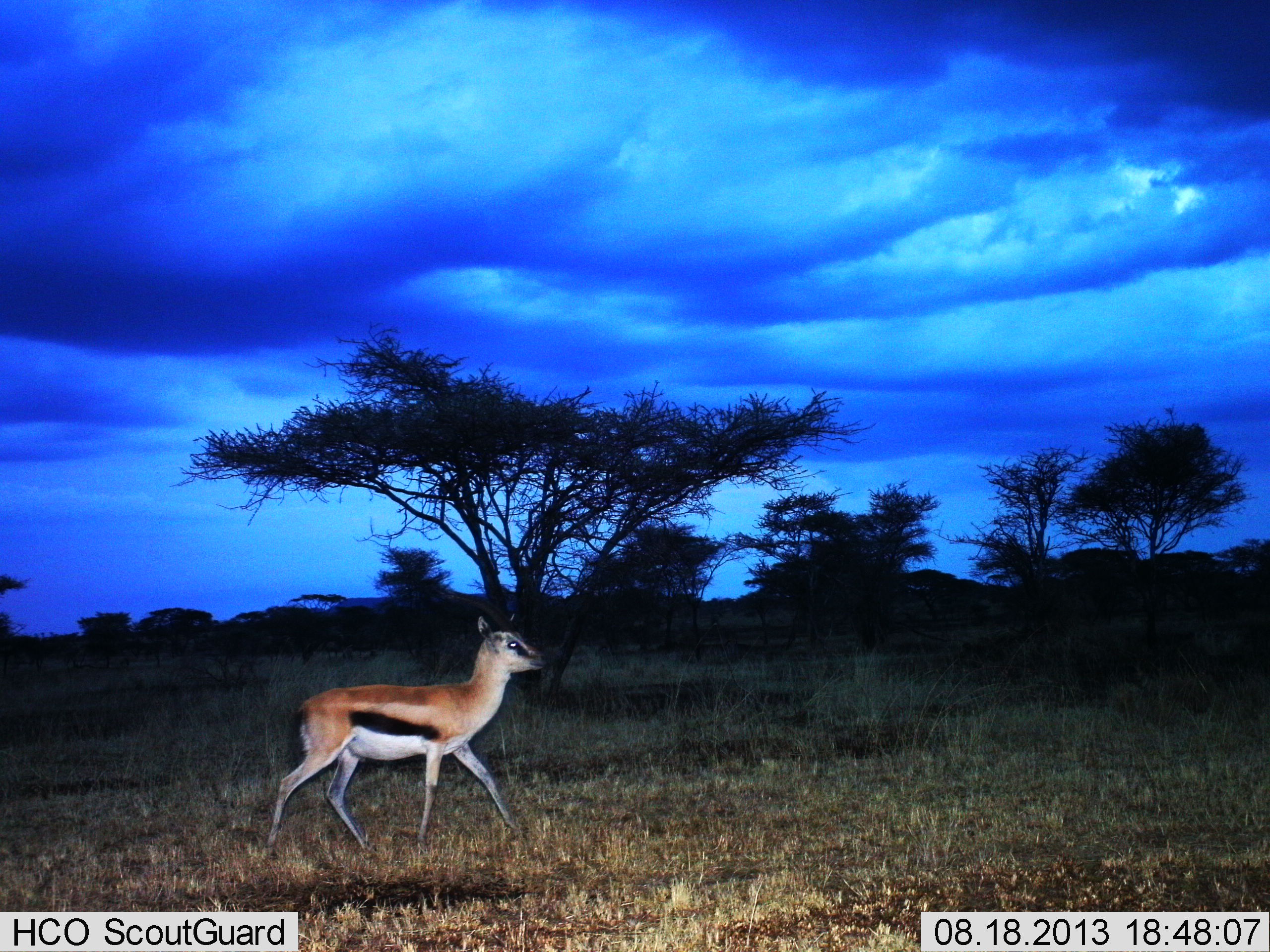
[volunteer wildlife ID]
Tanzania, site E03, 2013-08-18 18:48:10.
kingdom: Animalia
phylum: Chordata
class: Mammalia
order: Artiodactyla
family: Bovidae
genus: Eudorcas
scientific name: Eudorcas thomsonii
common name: thomson's gazelle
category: gazellethomsons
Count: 1.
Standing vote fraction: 6%.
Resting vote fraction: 0%.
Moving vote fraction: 94%.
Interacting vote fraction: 0%.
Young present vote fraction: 0%.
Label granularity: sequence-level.